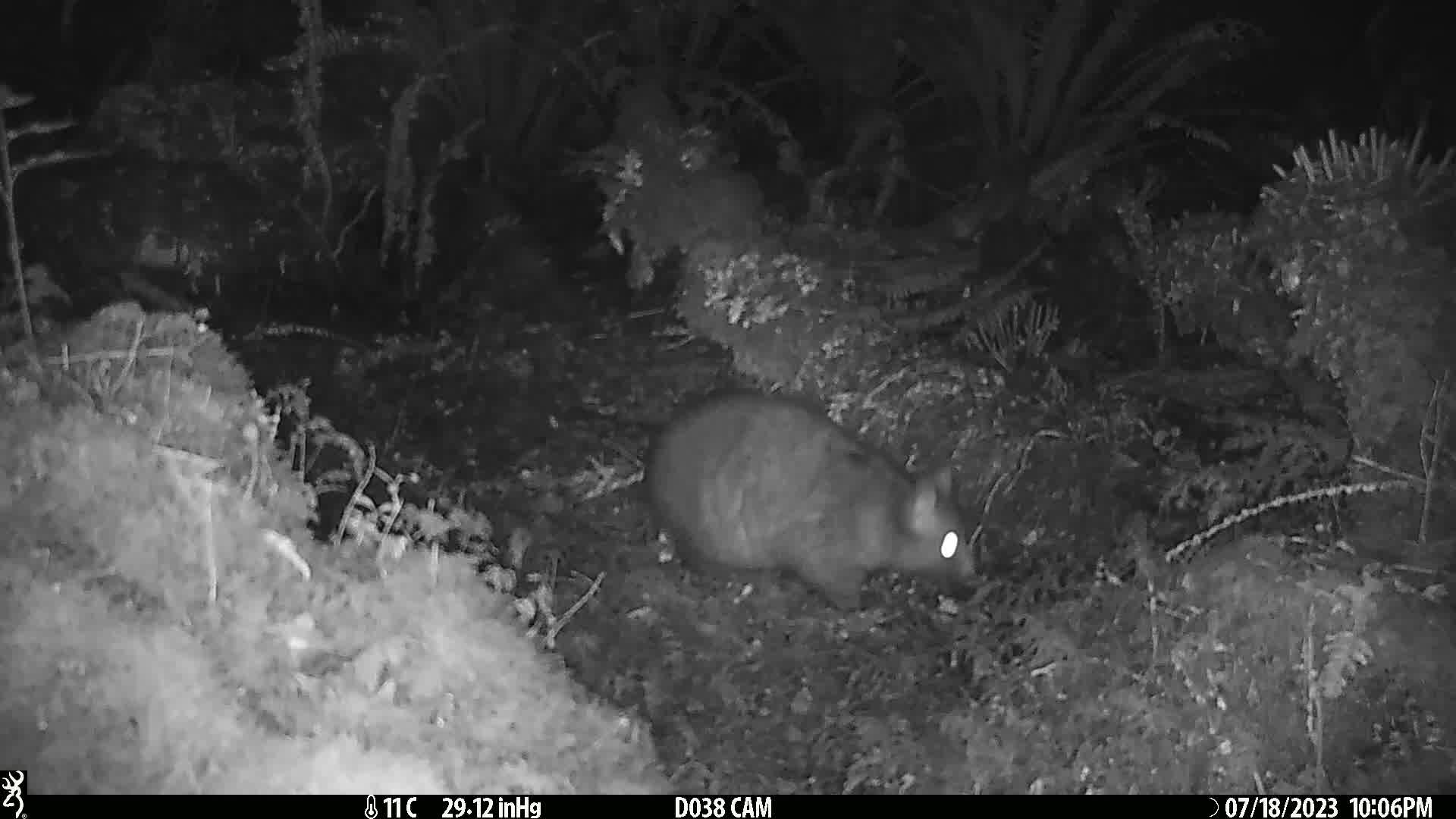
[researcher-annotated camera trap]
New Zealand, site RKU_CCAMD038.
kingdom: Animalia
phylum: Chordata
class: Mammalia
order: Diprotodontia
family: Phalangeridae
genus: Trichosurus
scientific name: Trichosurus vulpecula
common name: common brushtail possum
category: possum